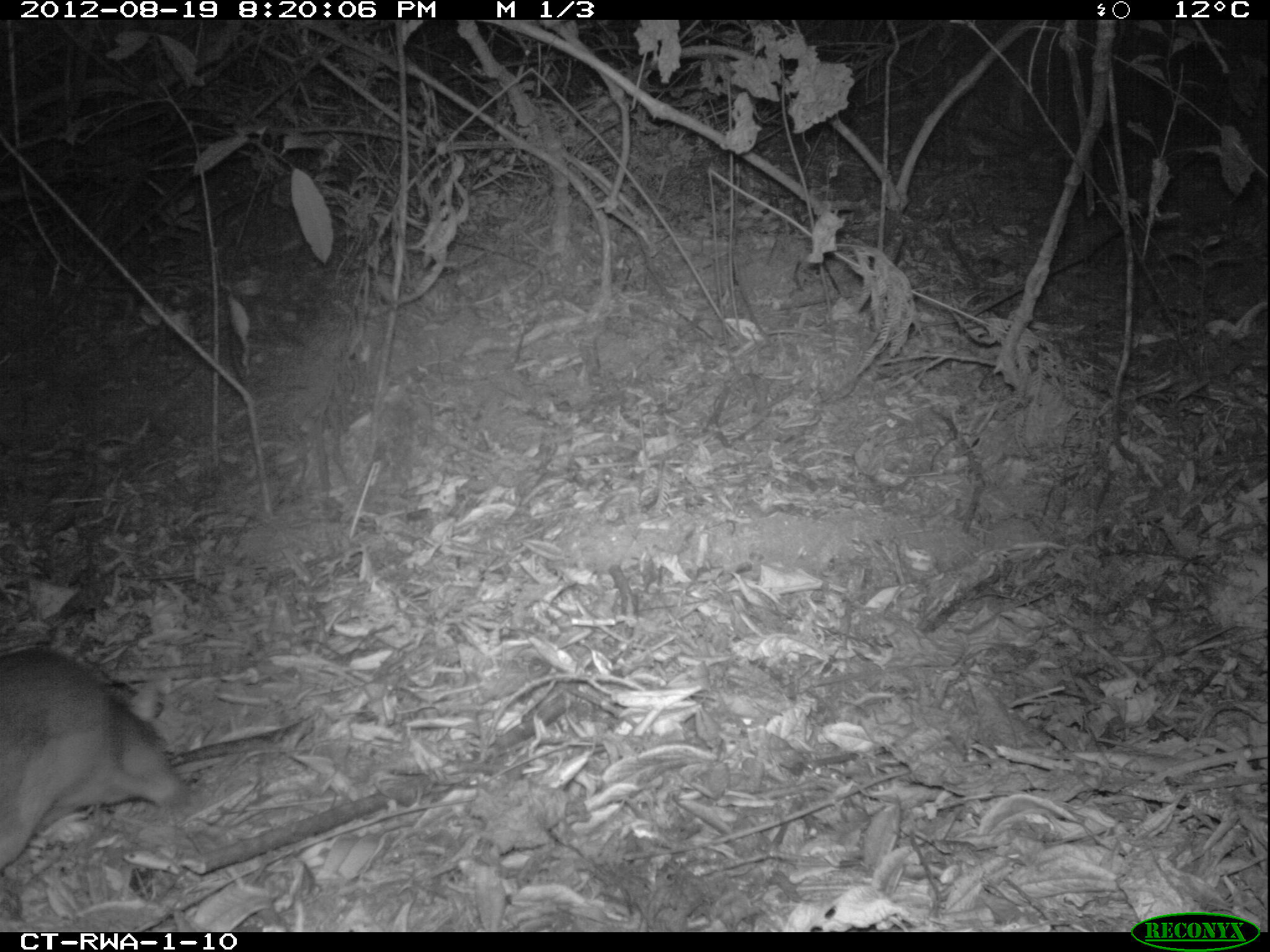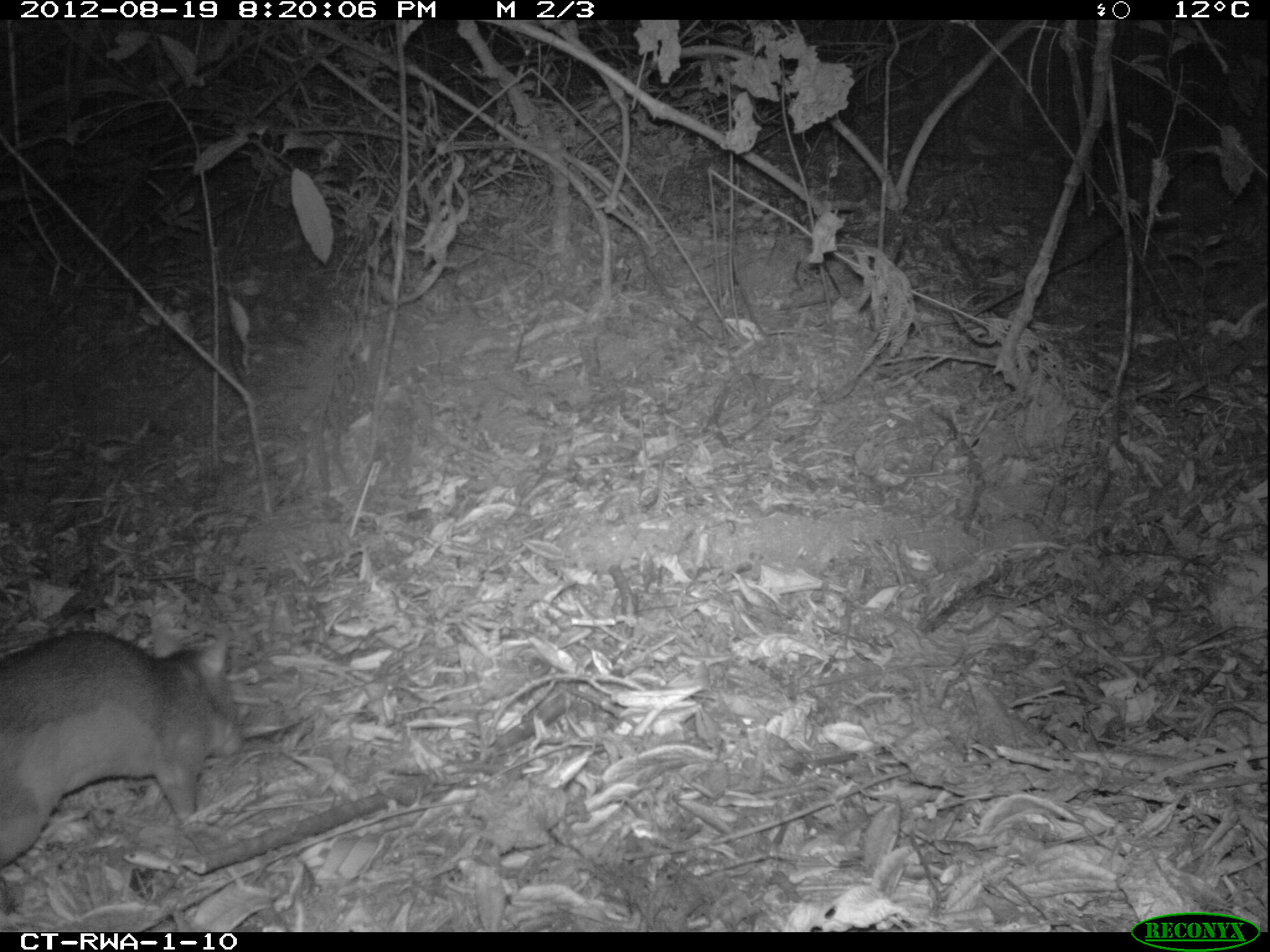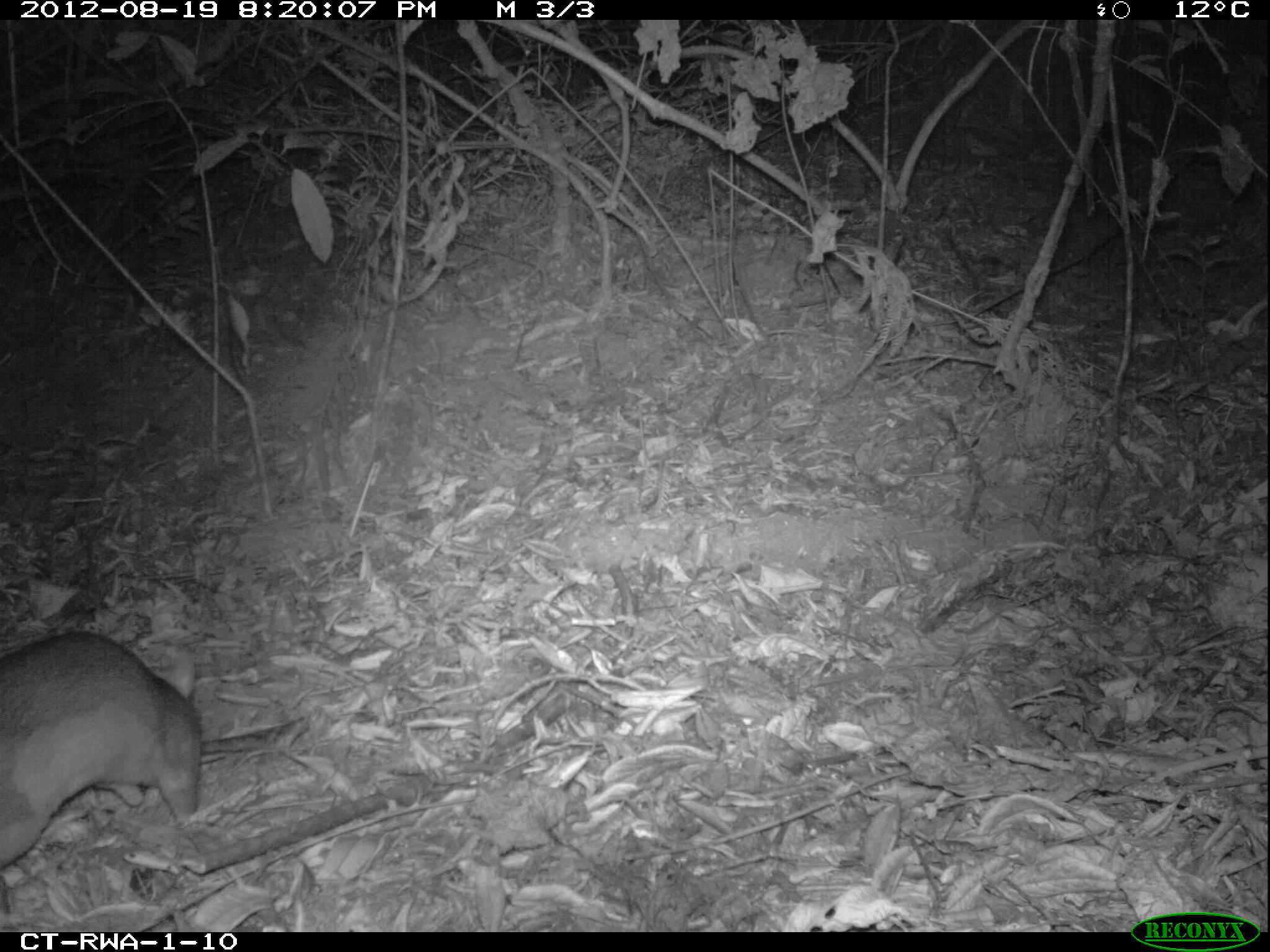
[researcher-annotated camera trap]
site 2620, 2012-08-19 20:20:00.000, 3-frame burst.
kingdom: Animalia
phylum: Chordata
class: Mammalia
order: Rodentia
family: Nesomyidae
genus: Cricetomys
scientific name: Cricetomys gambianus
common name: african giant pouched rat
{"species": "Cricetomys gambianus (african giant pouched rat)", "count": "1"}